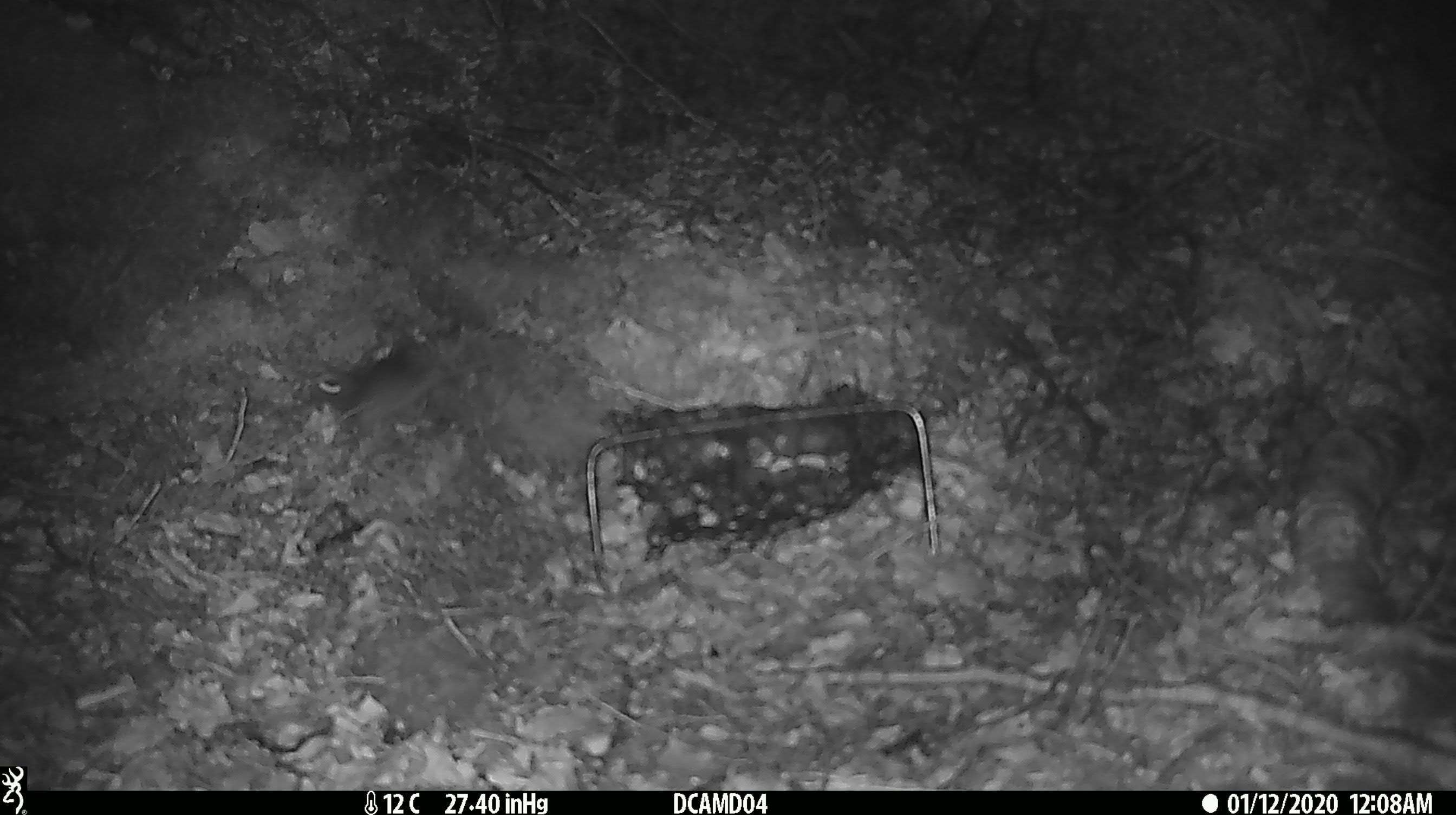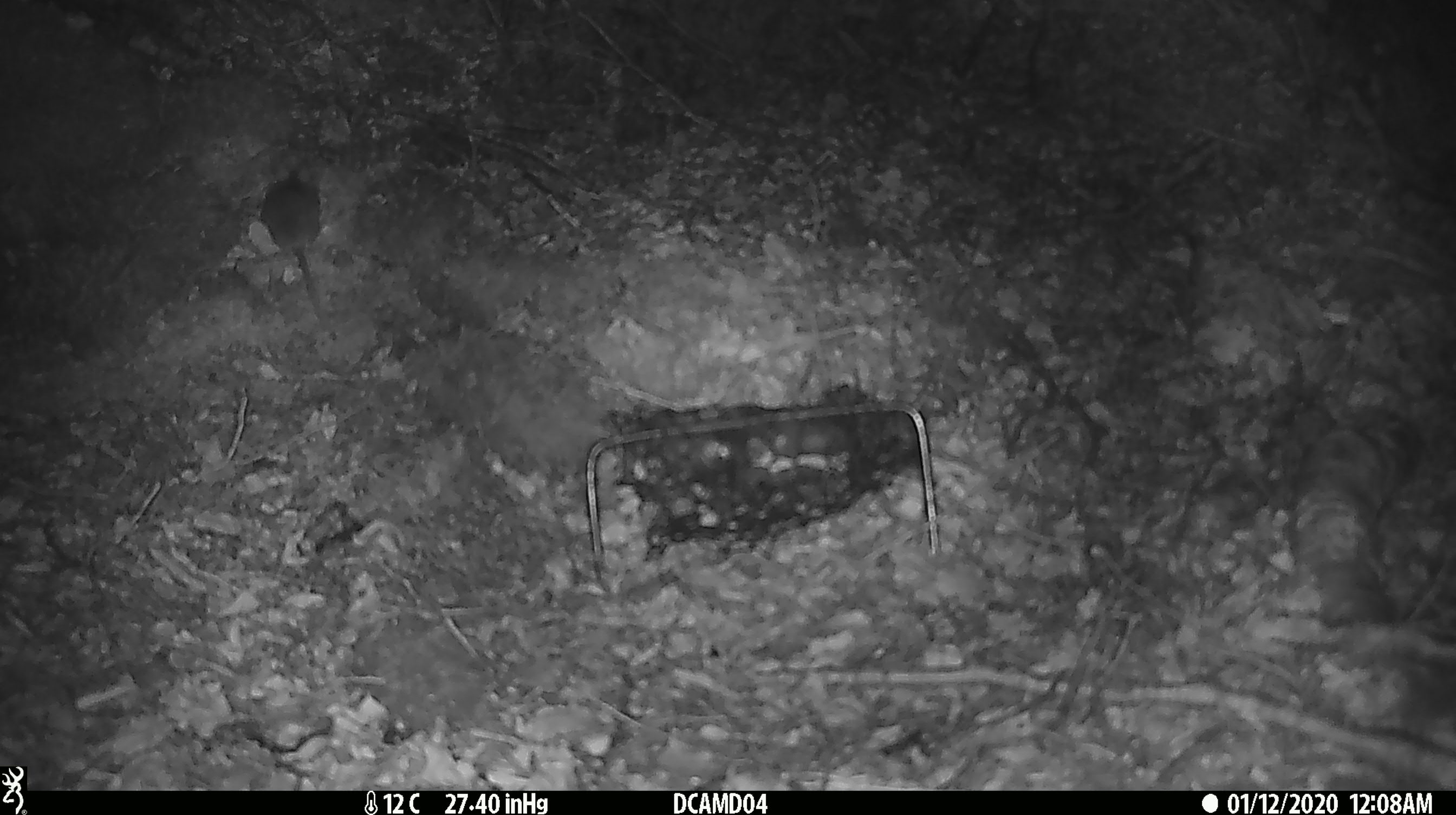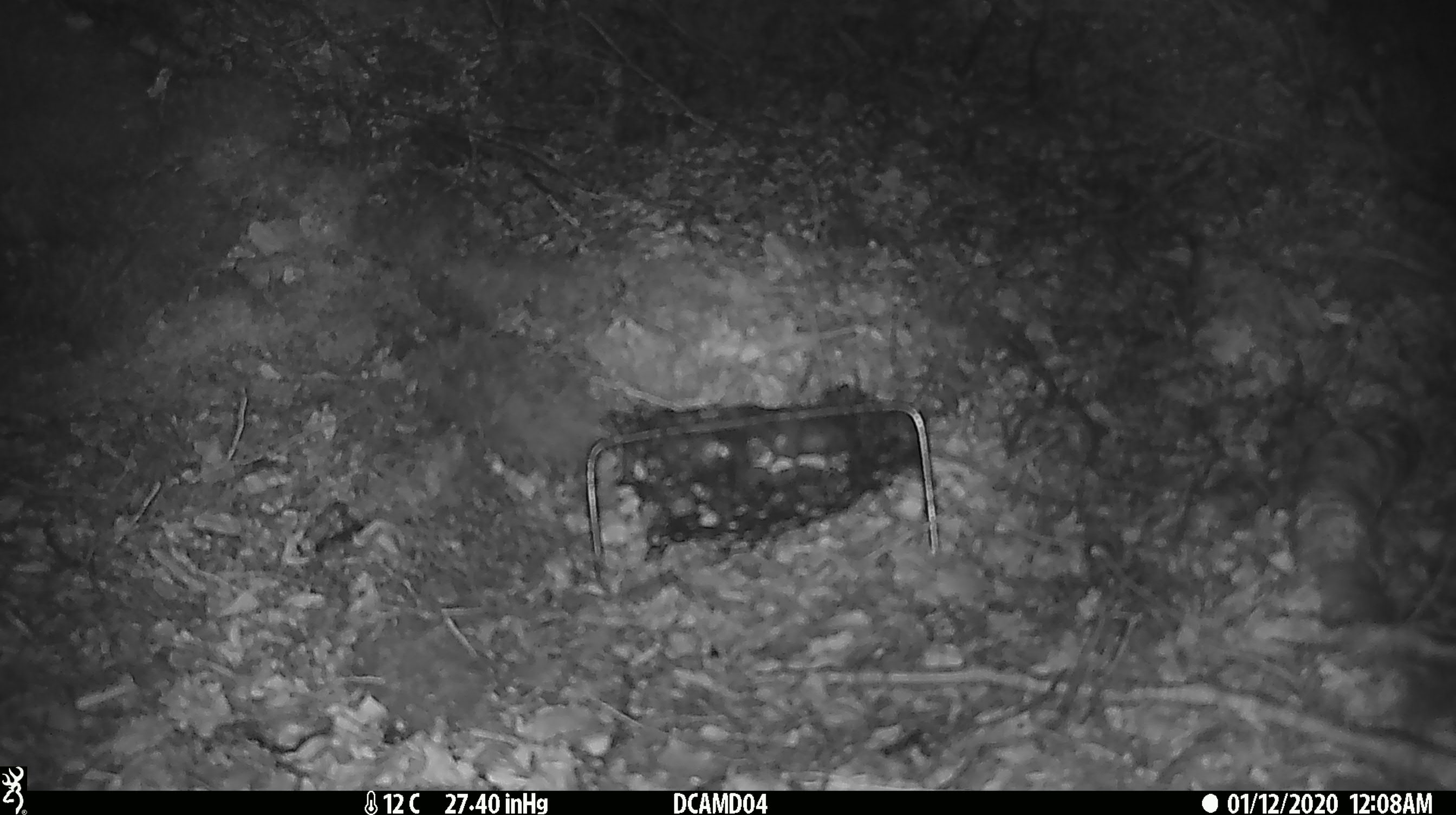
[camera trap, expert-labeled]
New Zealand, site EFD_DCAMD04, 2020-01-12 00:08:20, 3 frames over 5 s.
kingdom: Animalia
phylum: Chordata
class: Mammalia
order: Rodentia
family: Muridae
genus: Mus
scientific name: Mus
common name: mouse